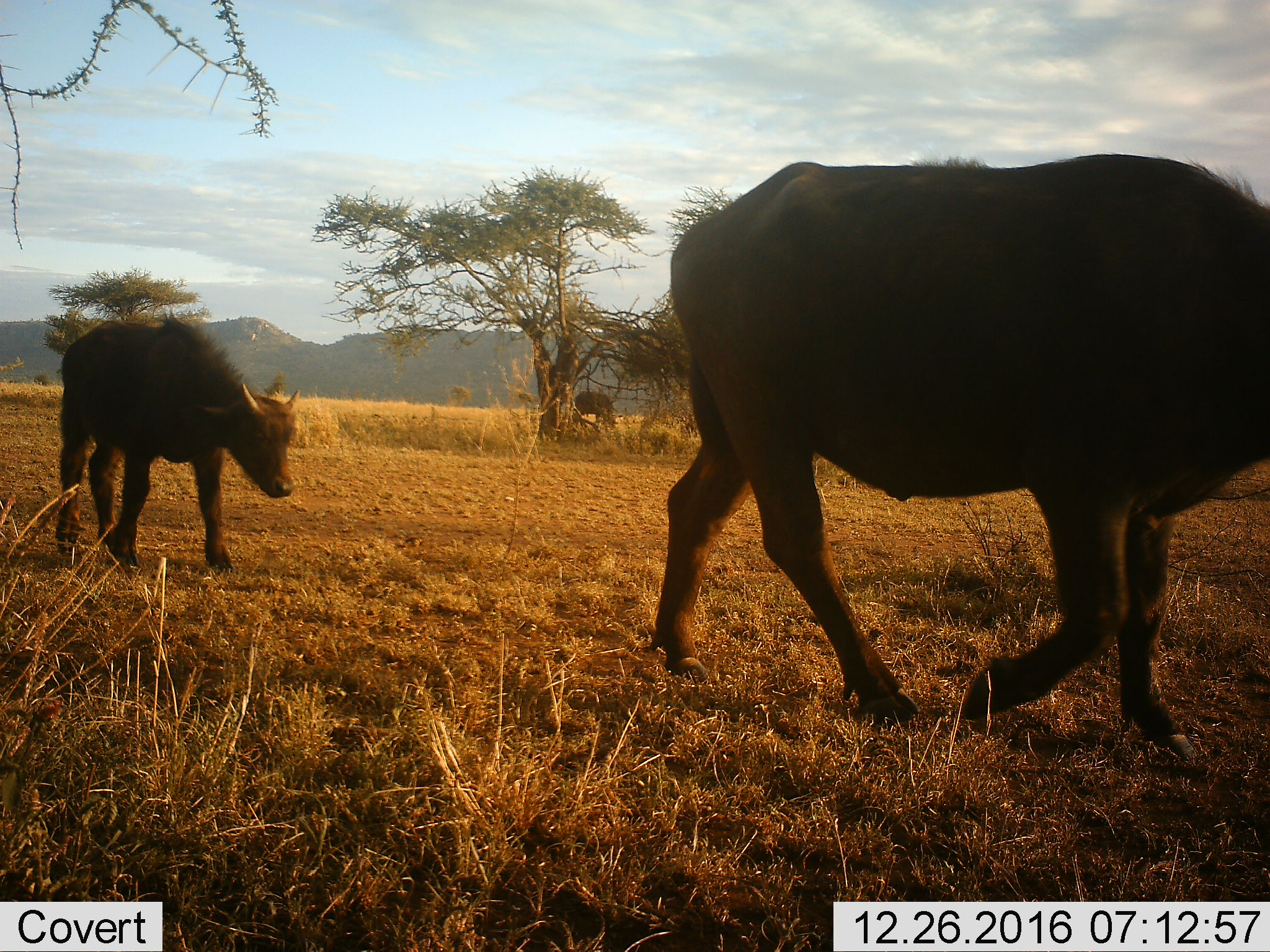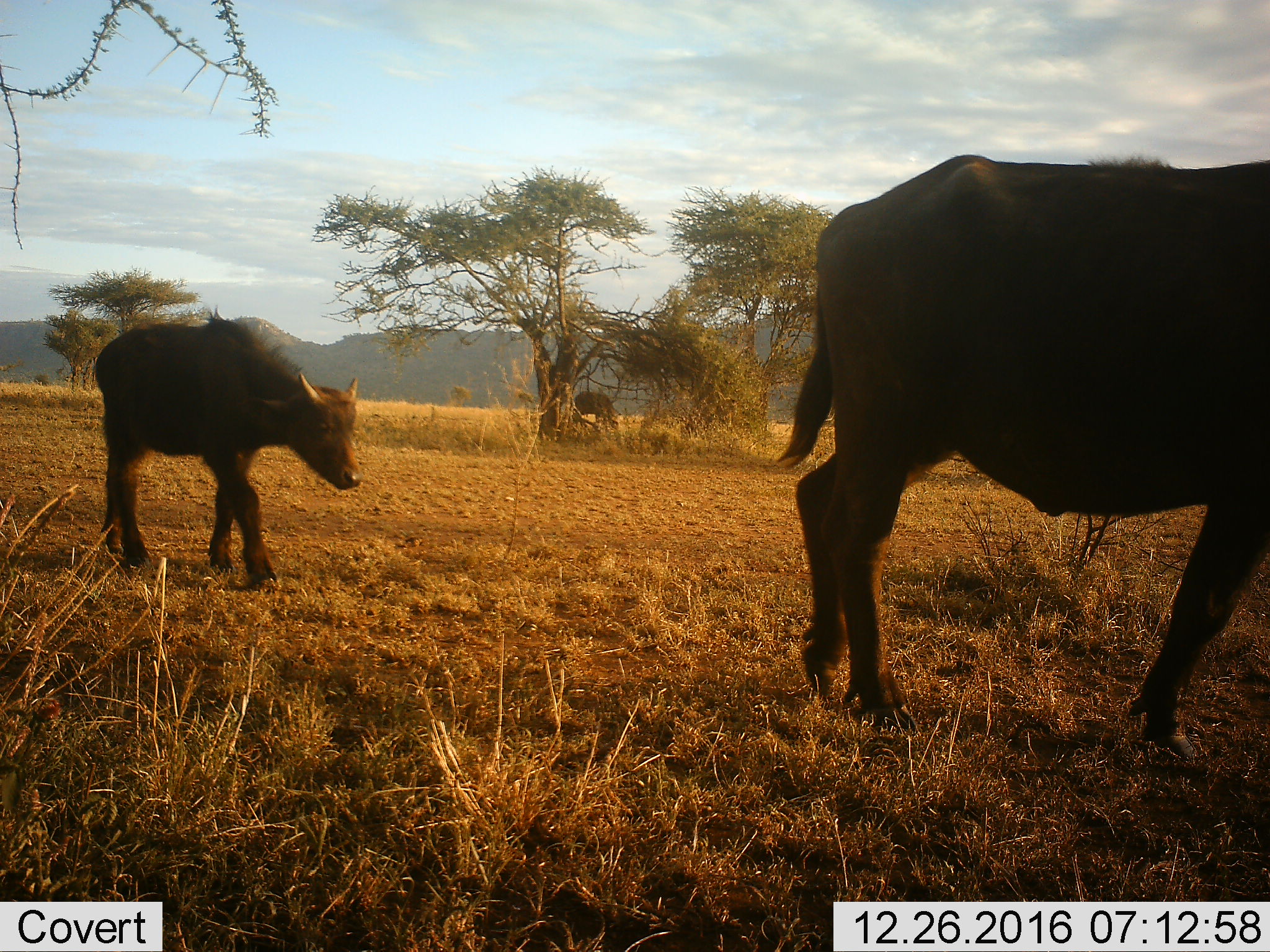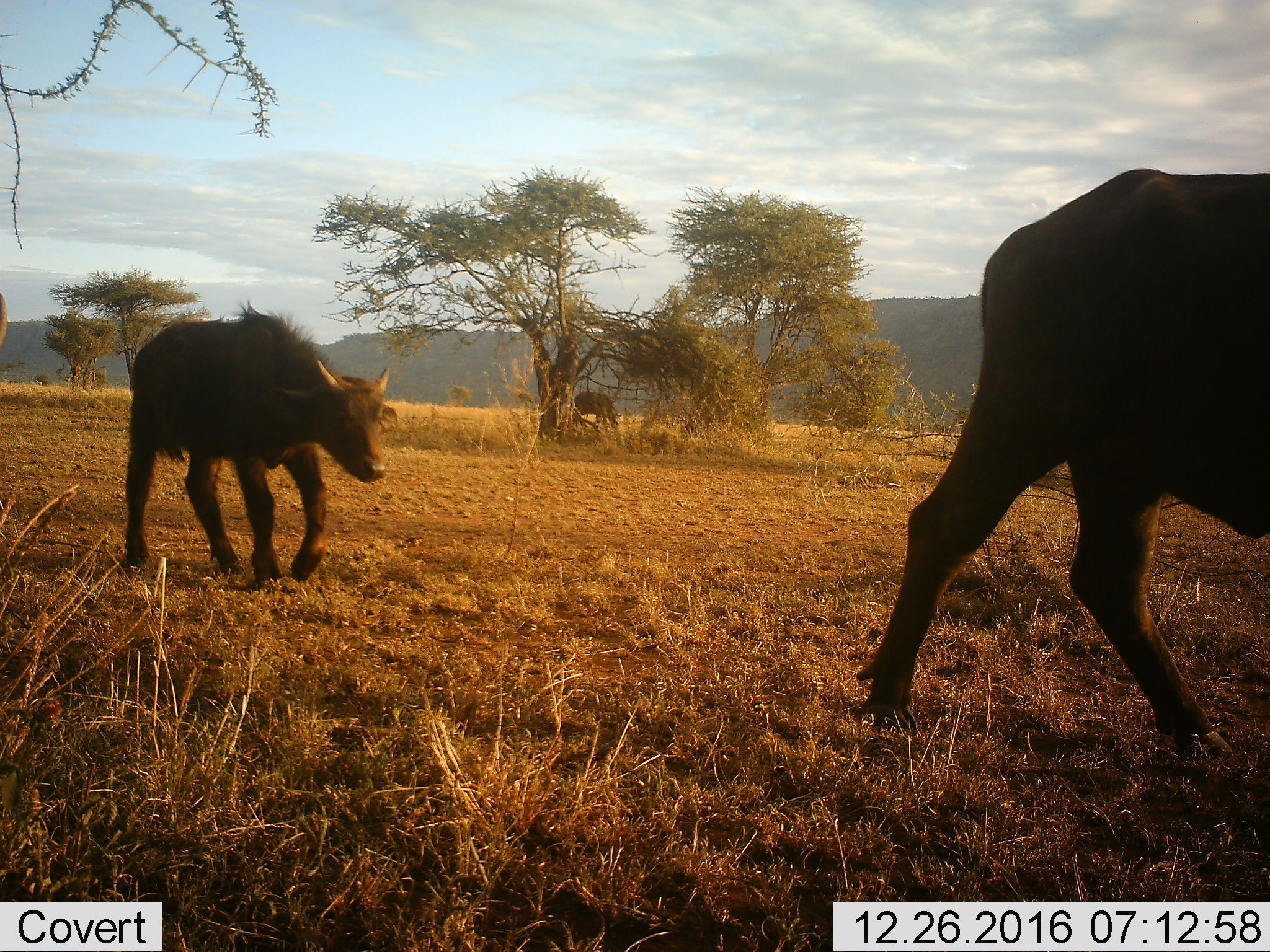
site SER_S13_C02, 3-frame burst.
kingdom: Animalia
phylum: Chordata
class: Mammalia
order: Artiodactyla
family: Bovidae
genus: Syncerus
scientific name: Syncerus caffer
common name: african buffalo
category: buffalo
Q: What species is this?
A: Buffalo (african buffalo) (Syncerus caffer).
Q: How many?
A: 3.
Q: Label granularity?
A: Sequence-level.